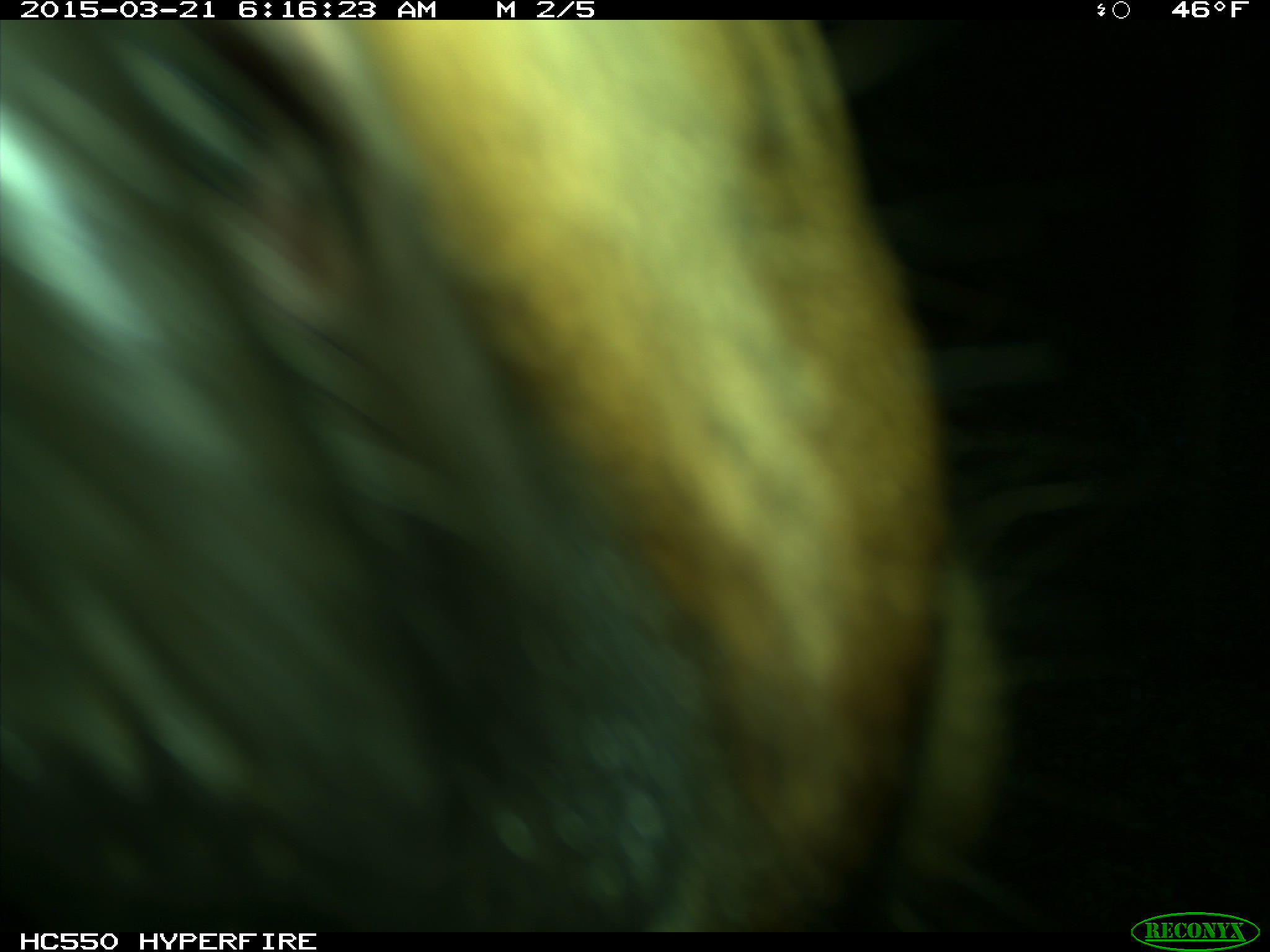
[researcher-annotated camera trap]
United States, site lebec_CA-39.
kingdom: Animalia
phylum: Chordata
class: Mammalia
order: Artiodactyla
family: Cervidae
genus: Cervus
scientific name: Cervus canadensis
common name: elk